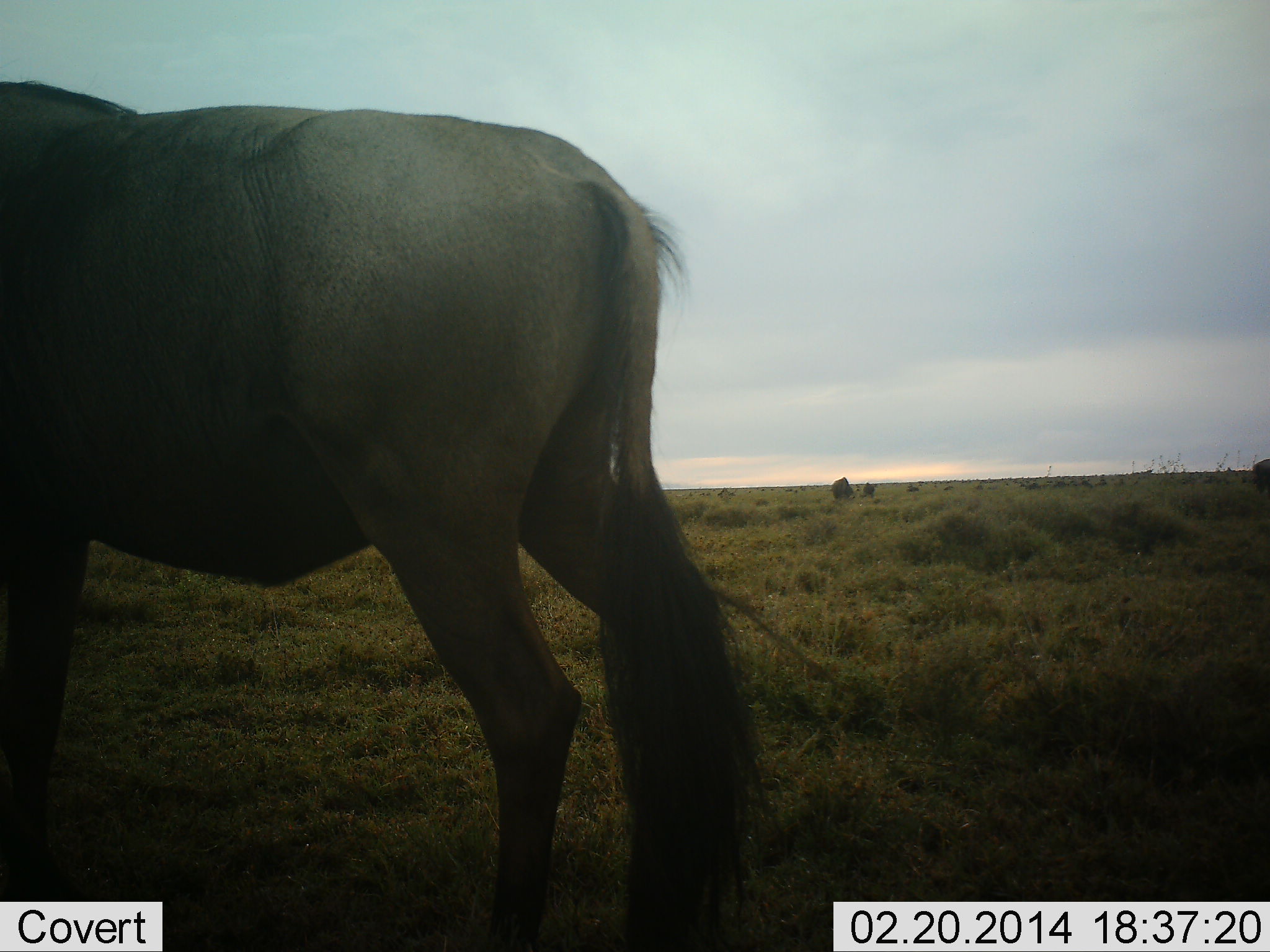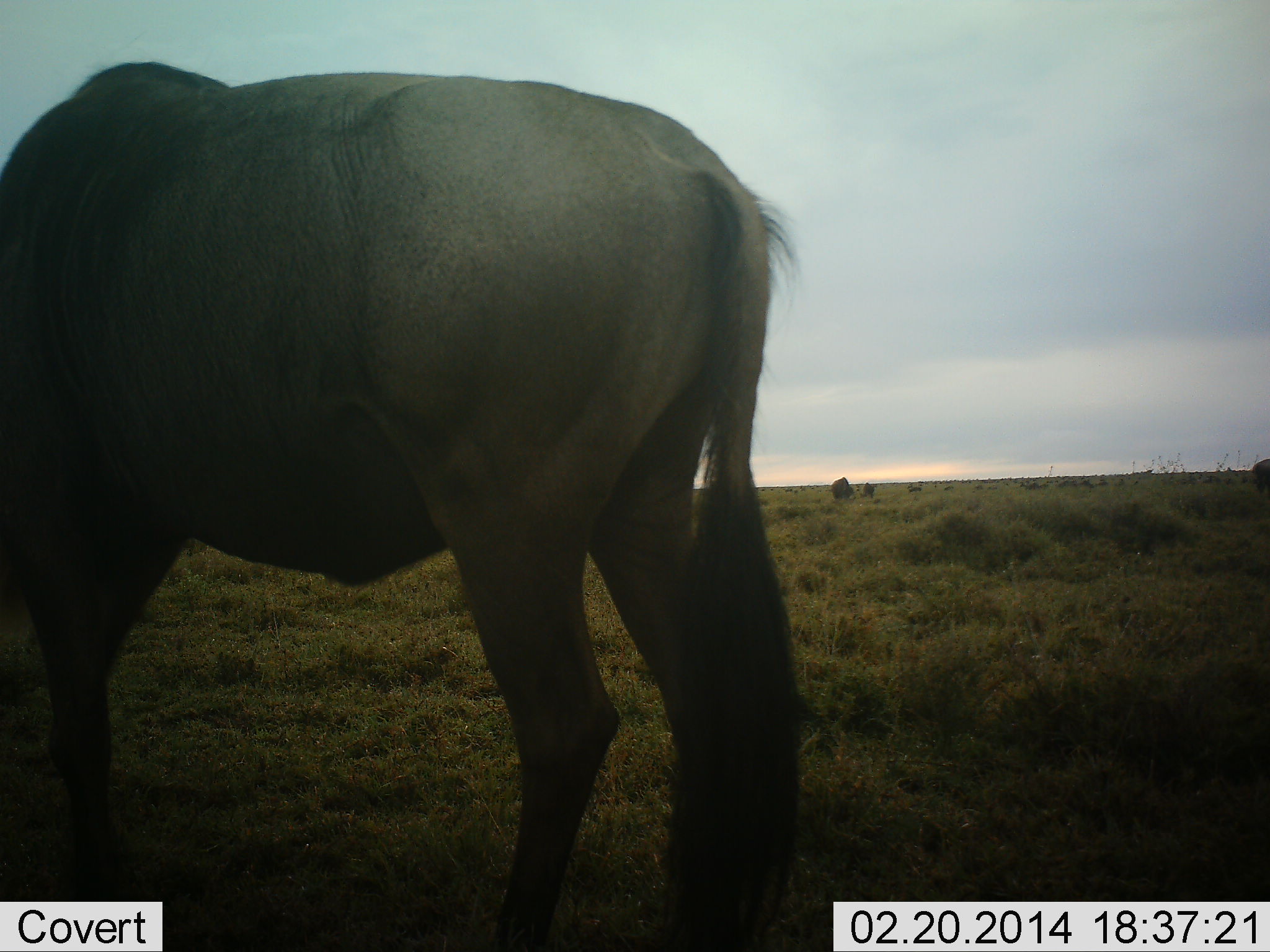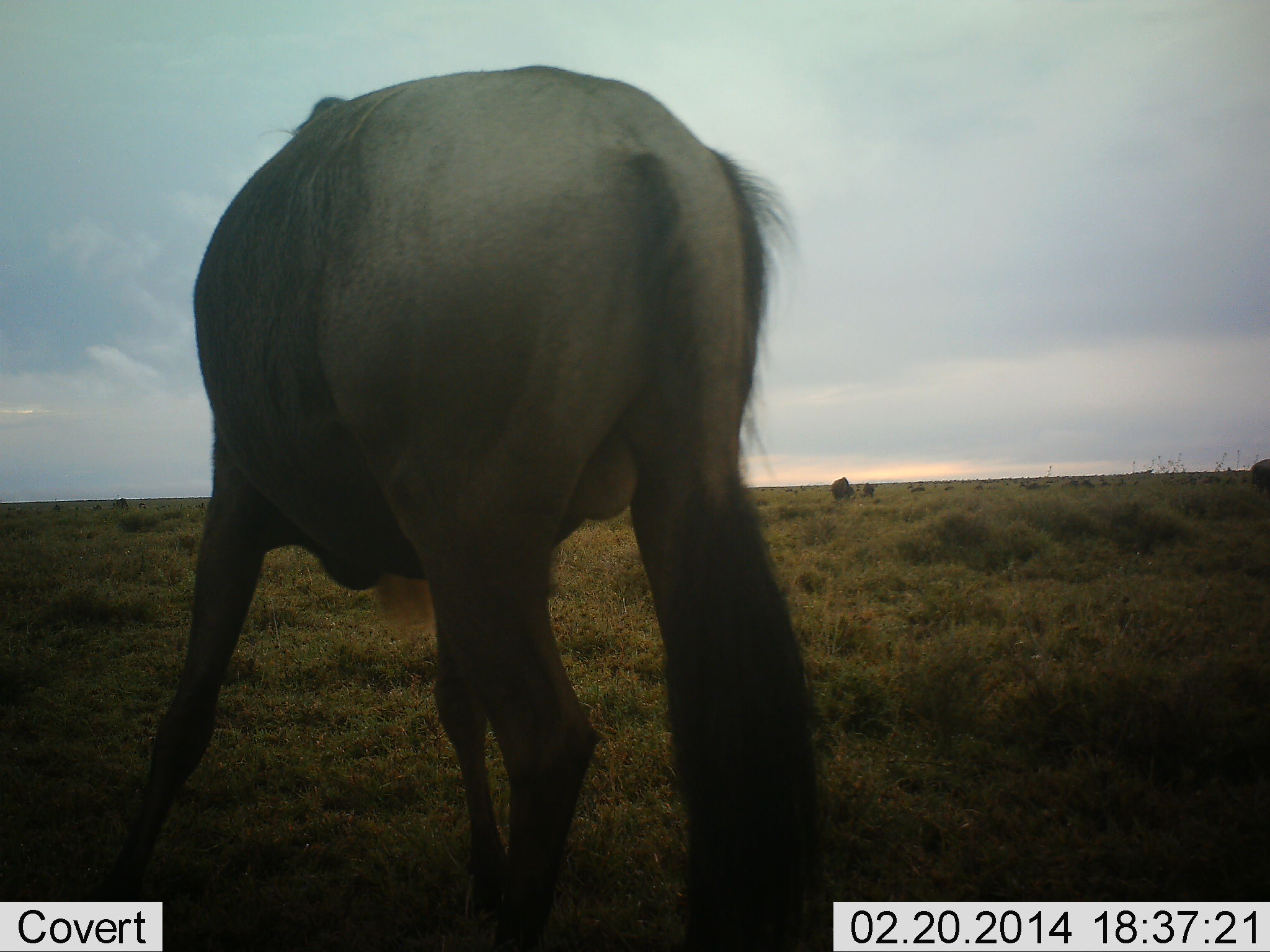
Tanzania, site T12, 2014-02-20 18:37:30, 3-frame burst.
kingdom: Animalia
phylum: Chordata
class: Mammalia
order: Artiodactyla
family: Bovidae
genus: Connochaetes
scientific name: Connochaetes taurinus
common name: blue wildebeest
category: wildebeest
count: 5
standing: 60%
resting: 0%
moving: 30%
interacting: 0%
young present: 0%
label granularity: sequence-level